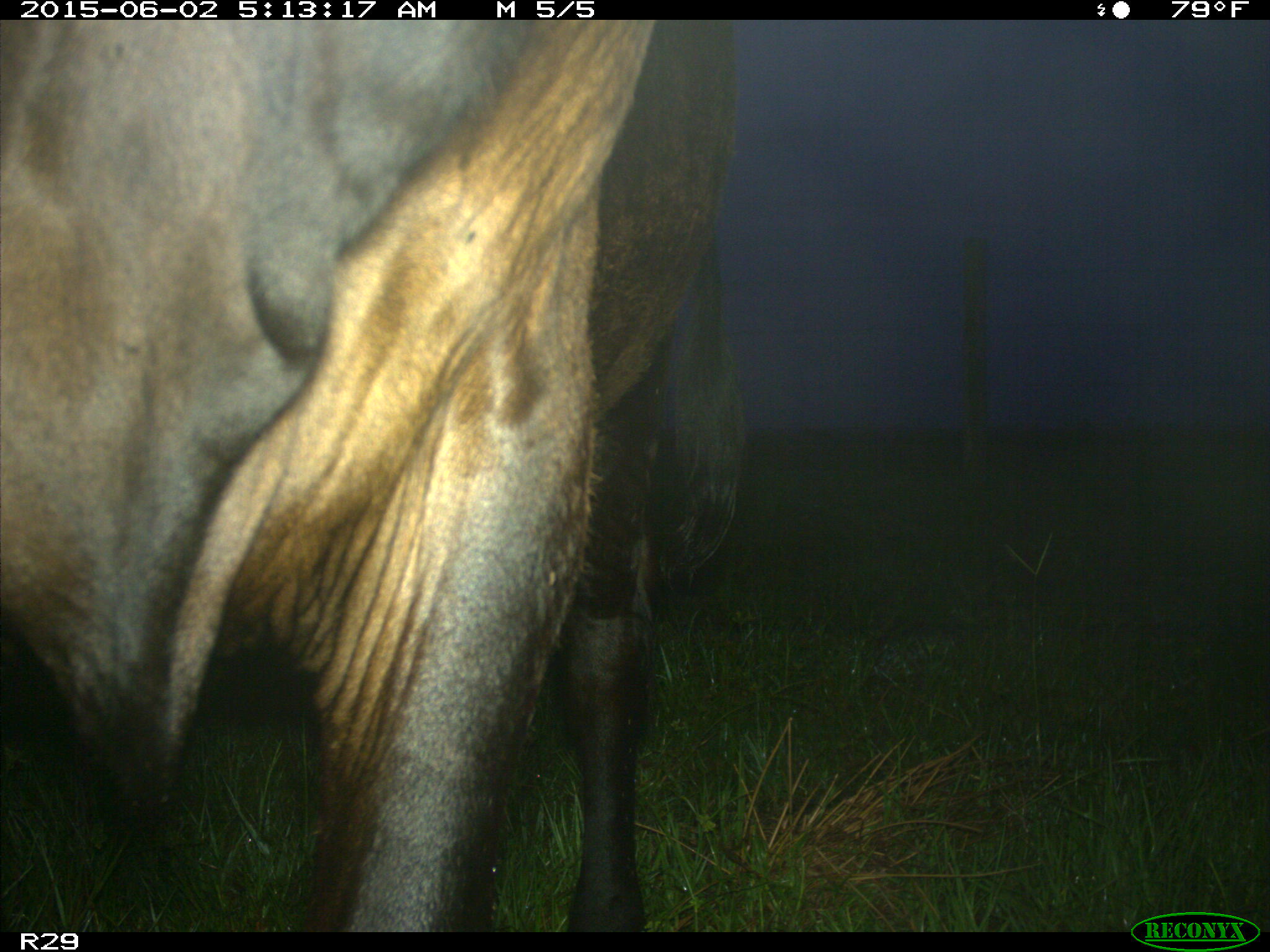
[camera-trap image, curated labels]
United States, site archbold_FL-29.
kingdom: Animalia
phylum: Chordata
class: Mammalia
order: Artiodactyla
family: Bovidae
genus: Bos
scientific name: Bos taurus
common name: domestic cow